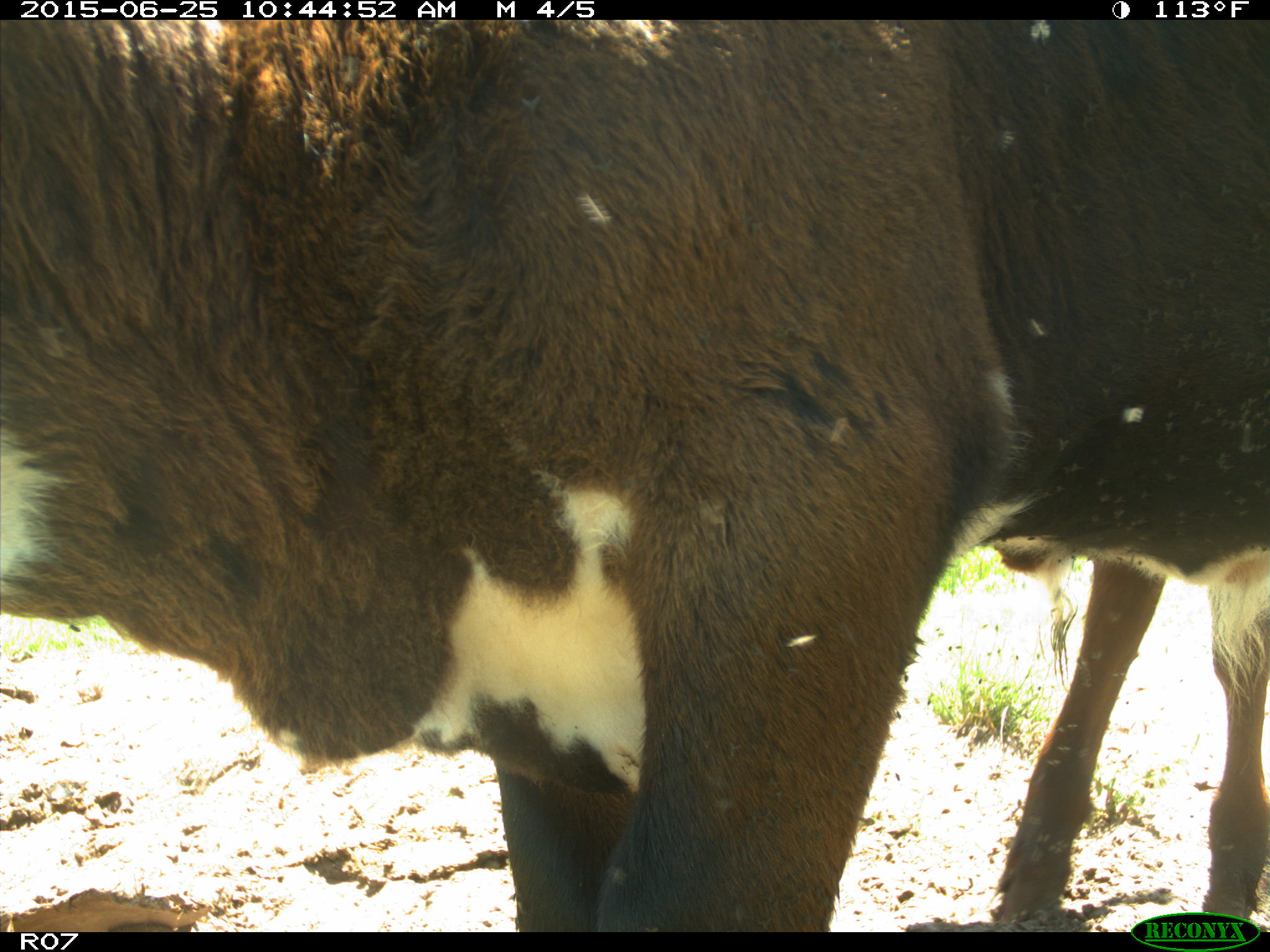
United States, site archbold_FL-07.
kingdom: Animalia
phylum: Chordata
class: Mammalia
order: Artiodactyla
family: Bovidae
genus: Bos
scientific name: Bos taurus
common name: domestic cow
Bos taurus (domestic cow).